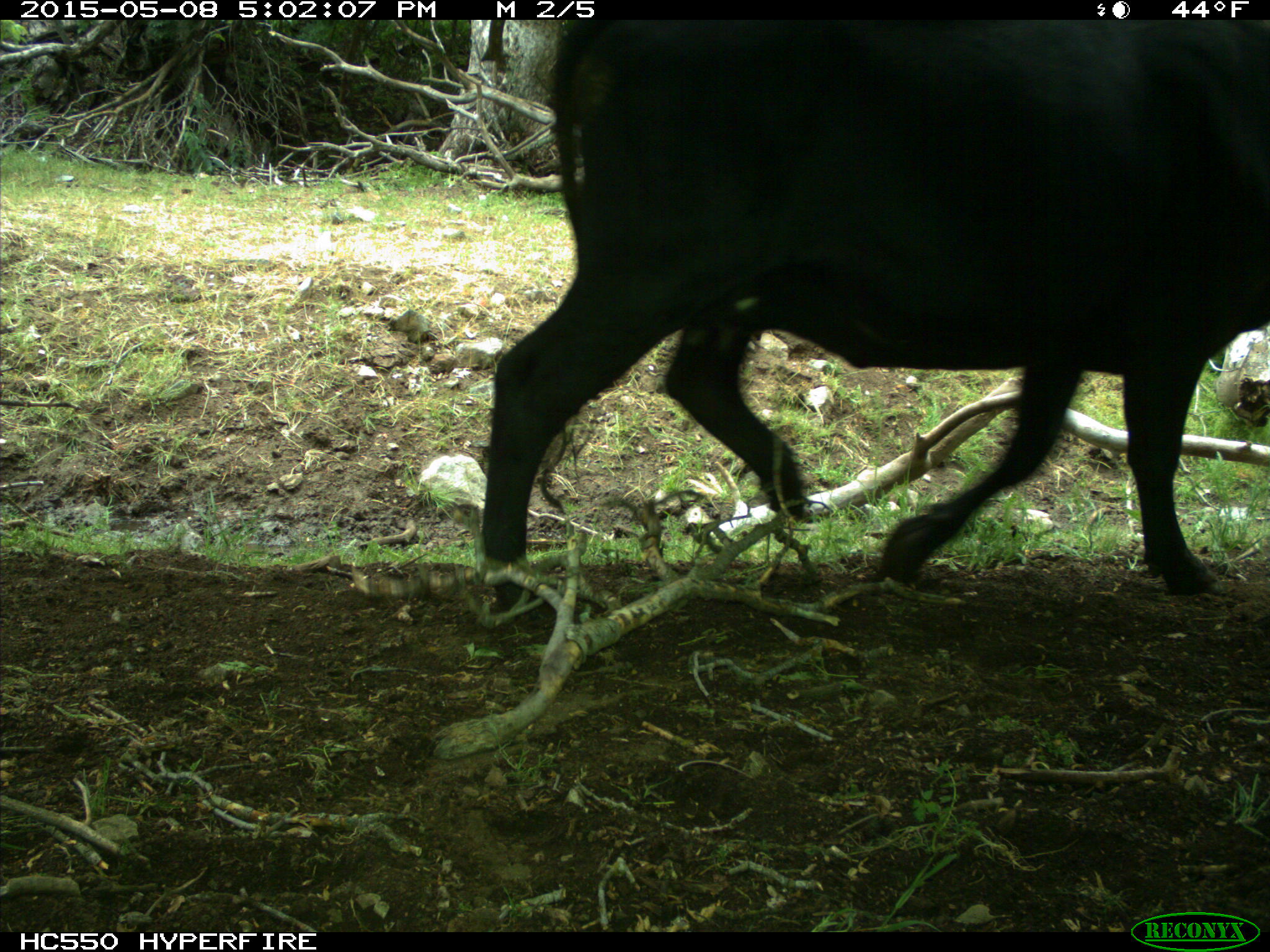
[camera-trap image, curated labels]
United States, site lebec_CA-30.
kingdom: Animalia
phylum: Chordata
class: Mammalia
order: Artiodactyla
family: Bovidae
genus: Bos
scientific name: Bos taurus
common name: domestic cow